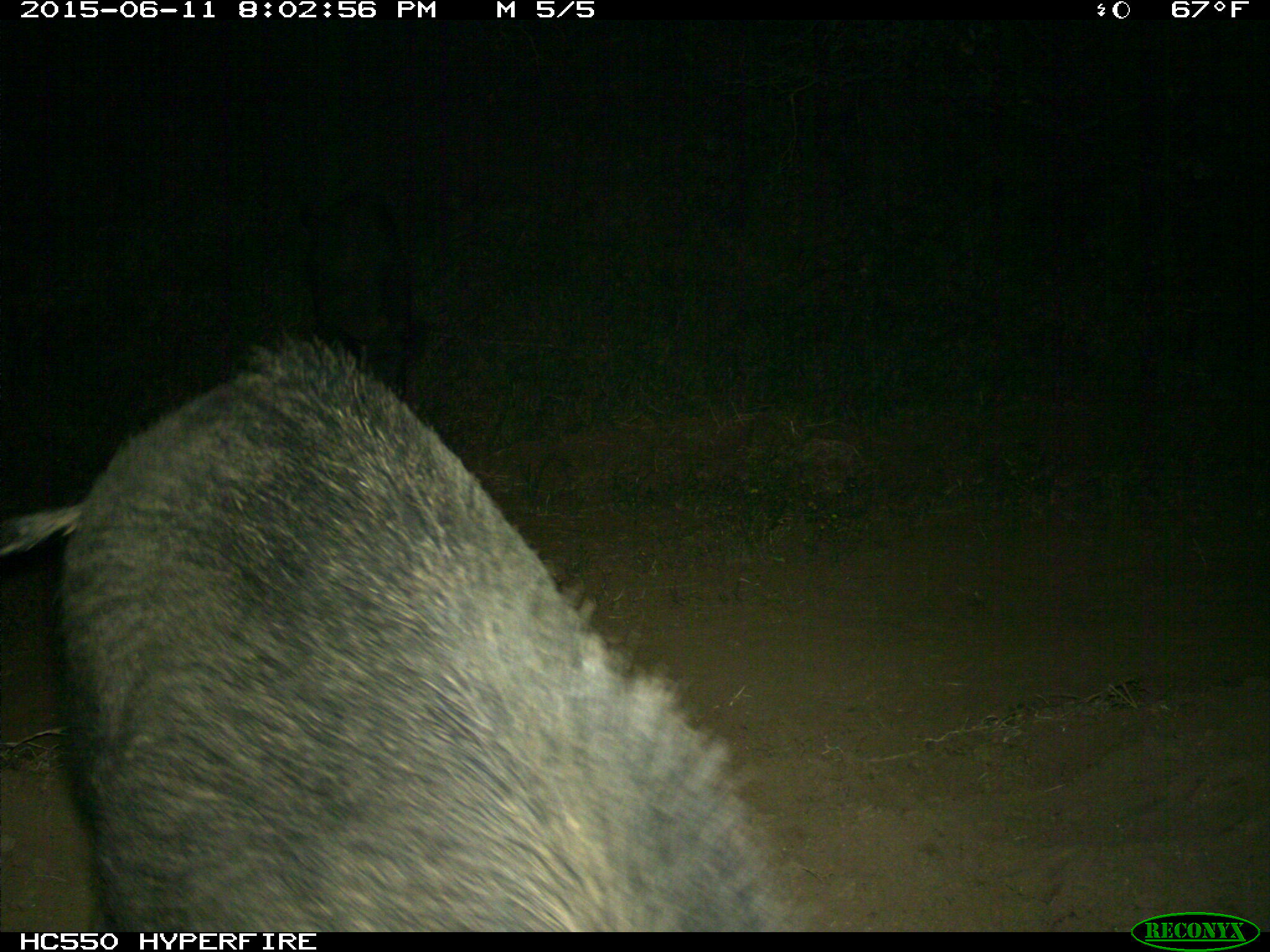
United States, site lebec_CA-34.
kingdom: Animalia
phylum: Chordata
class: Mammalia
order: Artiodactyla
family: Suidae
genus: Sus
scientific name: Sus scrofa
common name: wild boar